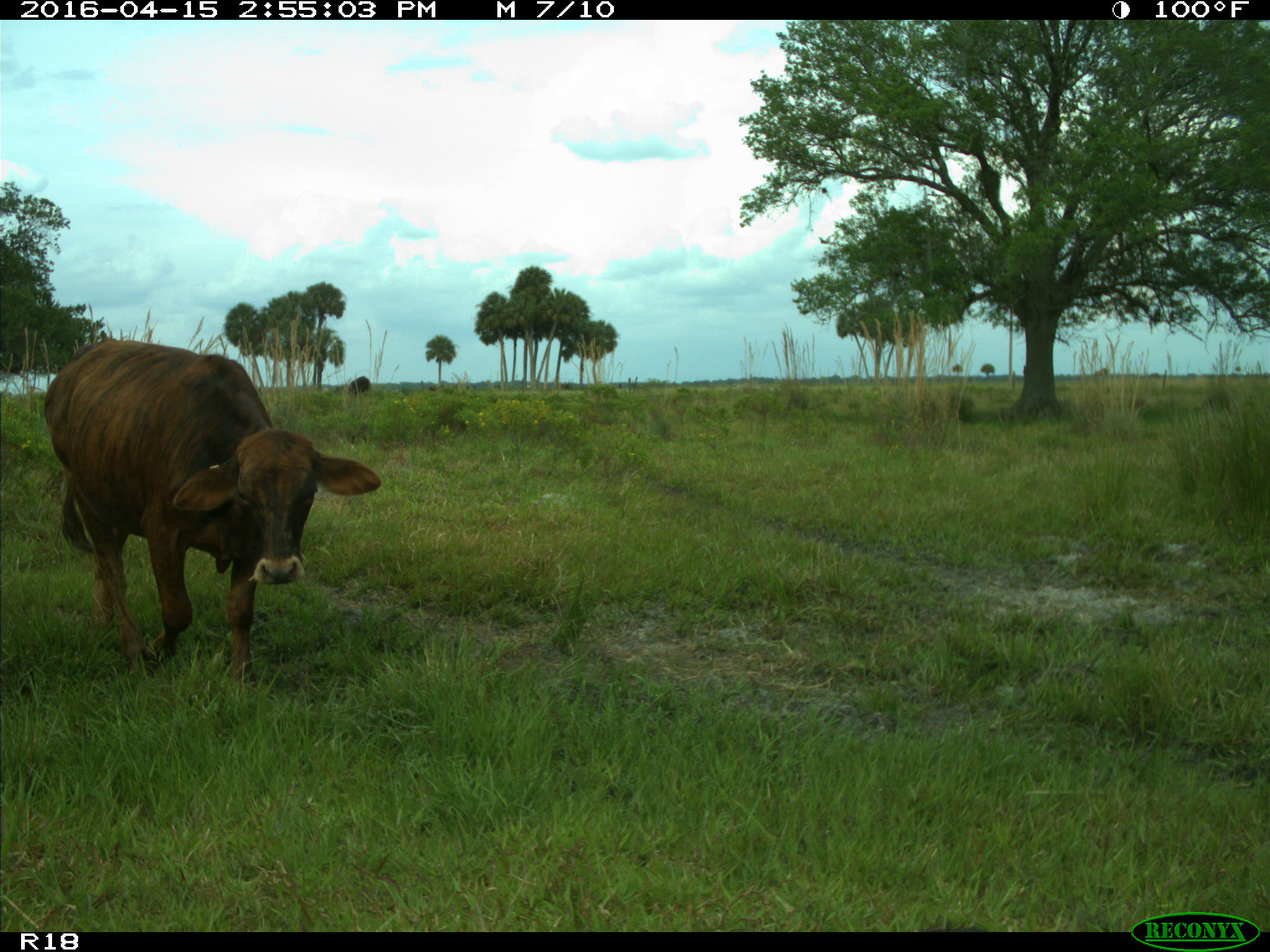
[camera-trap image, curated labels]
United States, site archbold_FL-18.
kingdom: Animalia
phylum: Chordata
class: Mammalia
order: Artiodactyla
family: Bovidae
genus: Bos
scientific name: Bos taurus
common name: domestic cow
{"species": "Bos taurus (domestic cow)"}